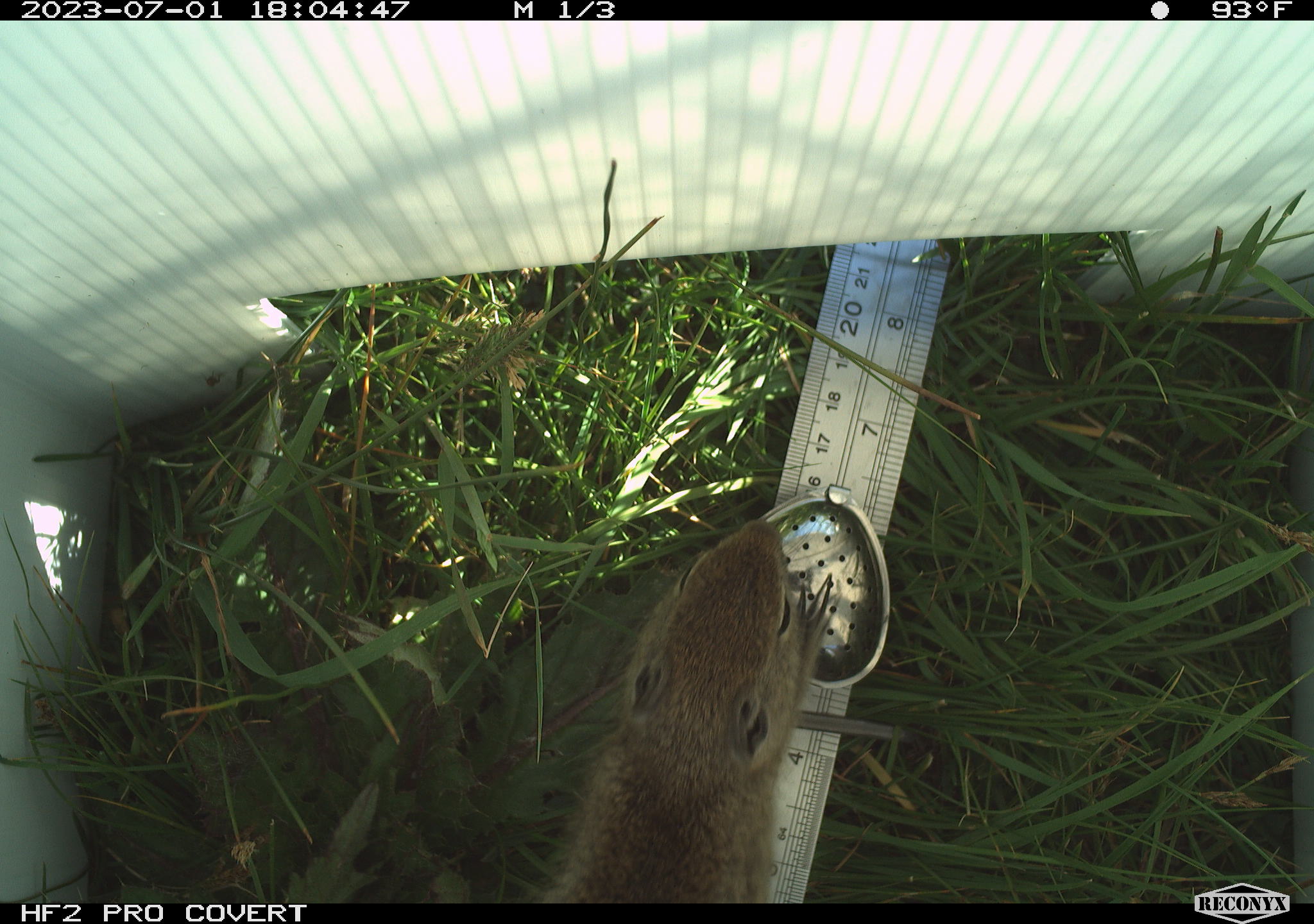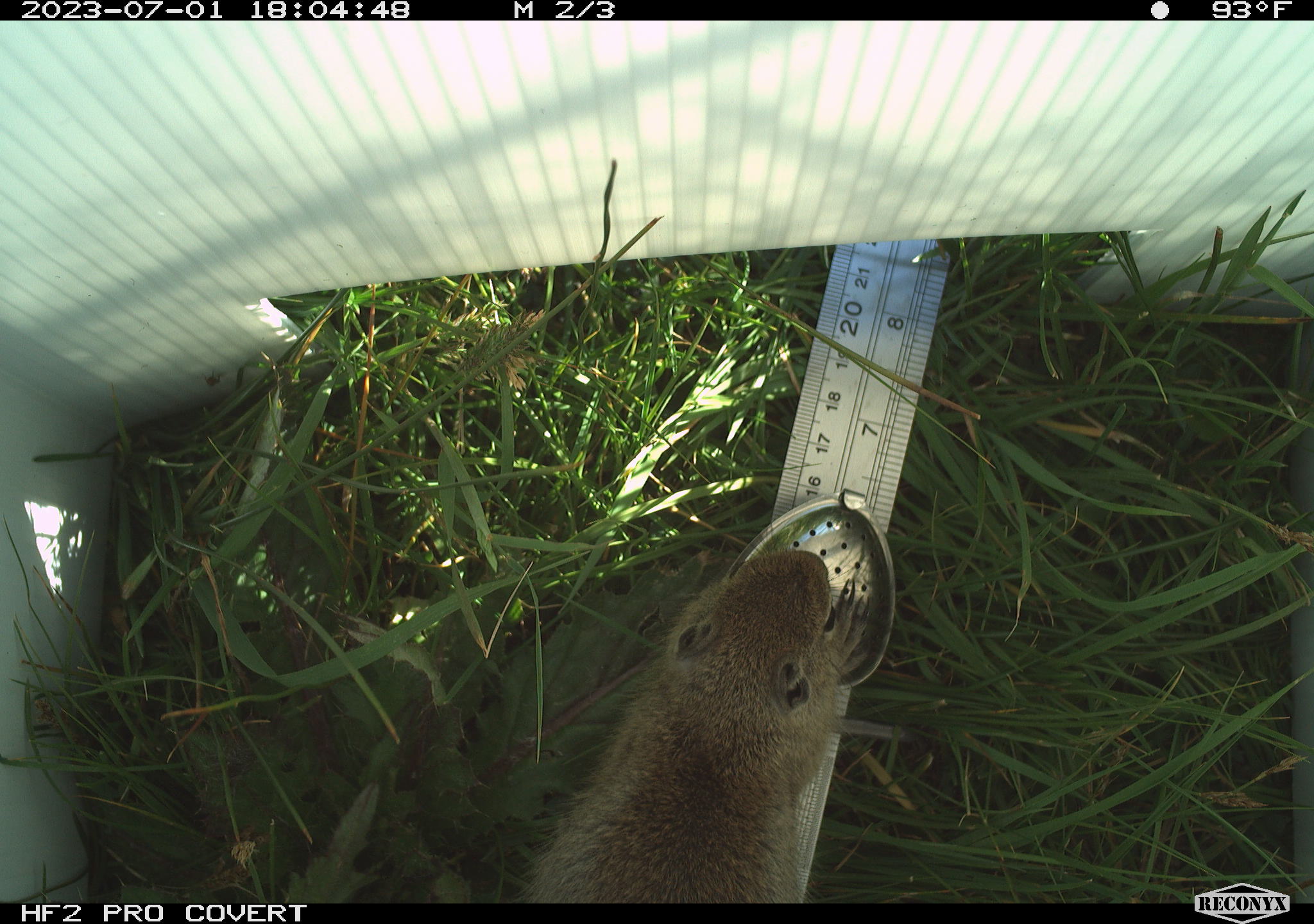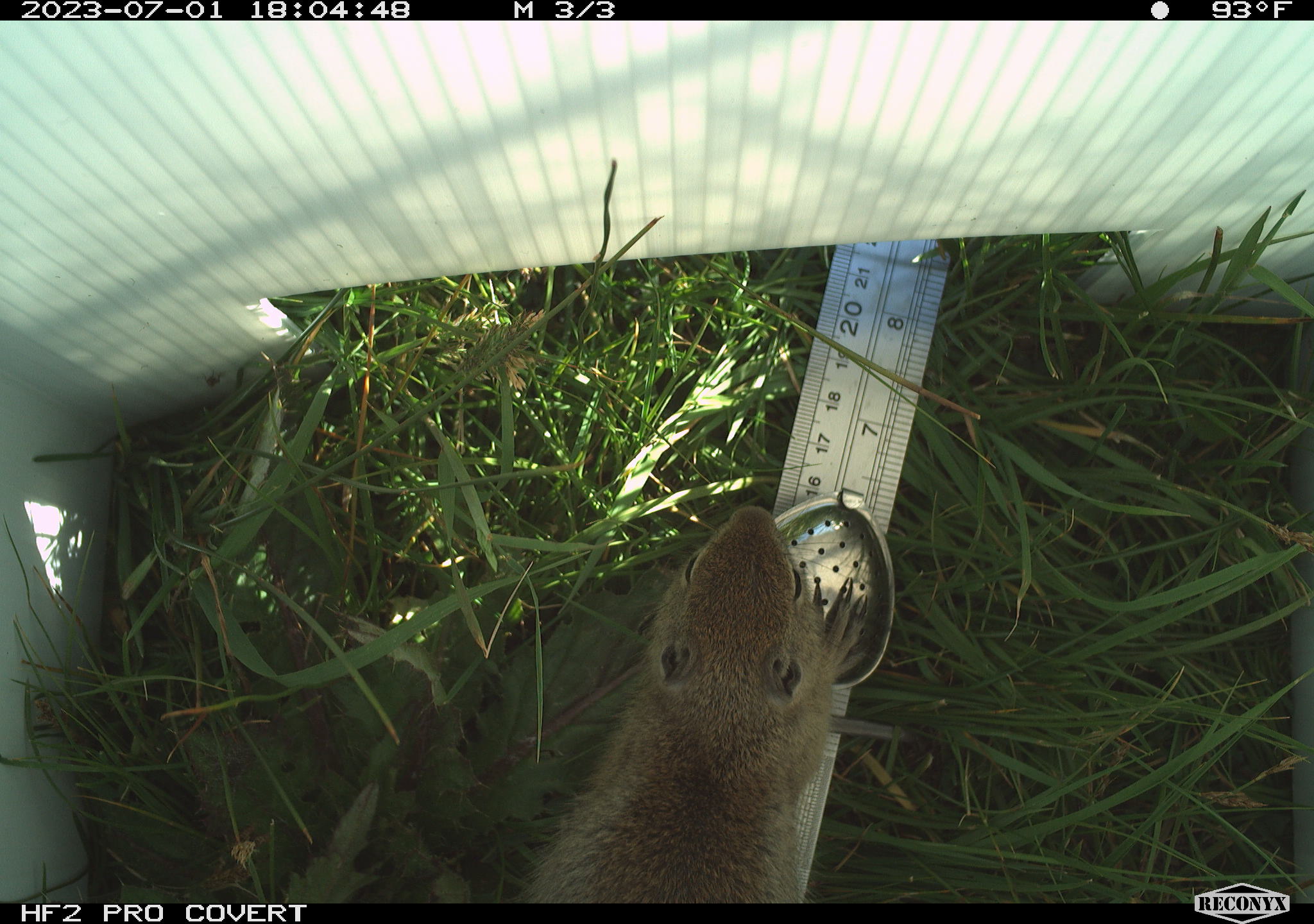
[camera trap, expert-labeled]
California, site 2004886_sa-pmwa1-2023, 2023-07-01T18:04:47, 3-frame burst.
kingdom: Animalia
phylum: Chordata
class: Mammalia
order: Rodentia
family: Sciuridae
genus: Urocitellus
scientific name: Urocitellus beldingi beldingi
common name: belding's ground squirrel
Belding's ground squirrel (Urocitellus beldingi beldingi).